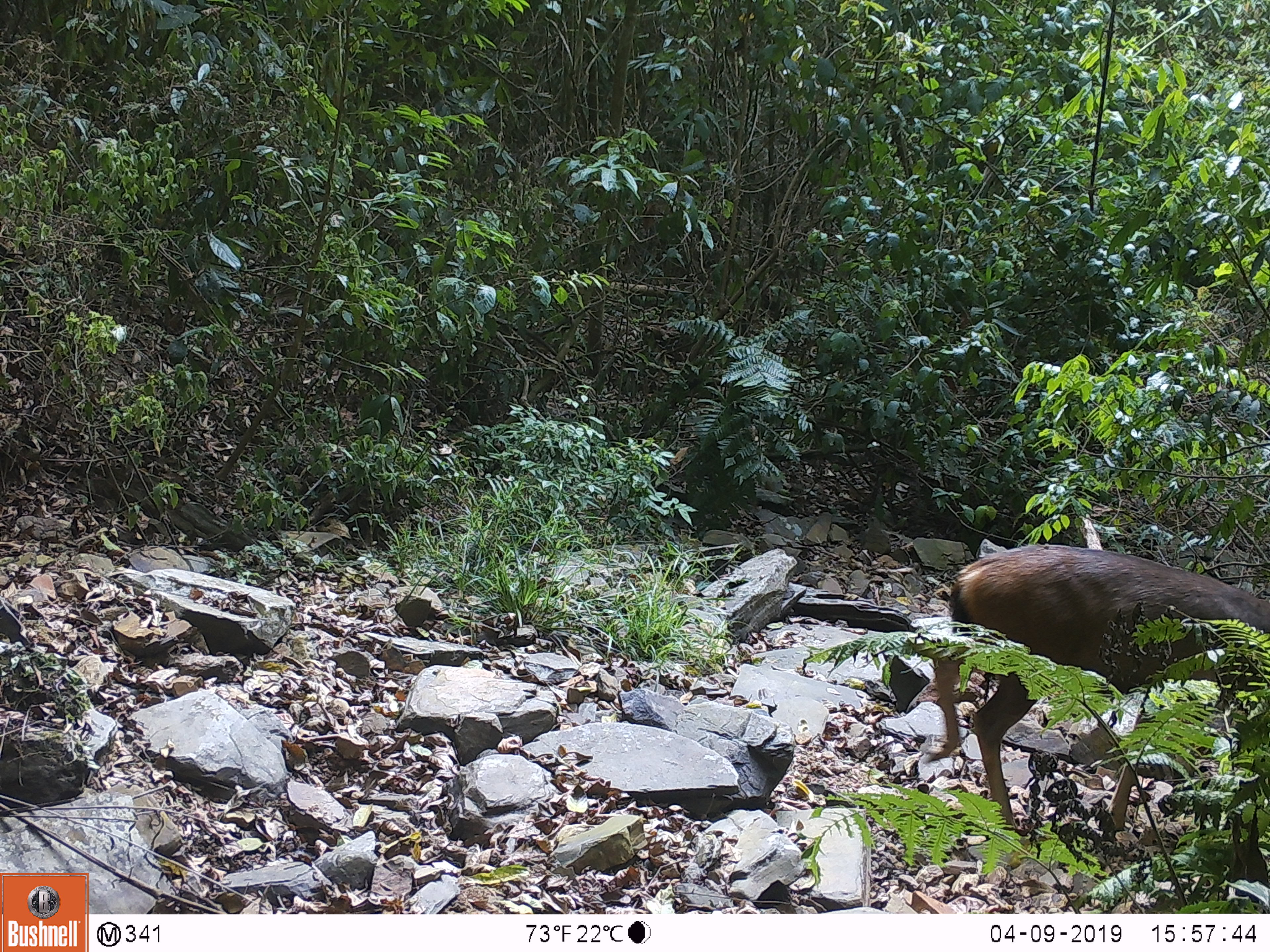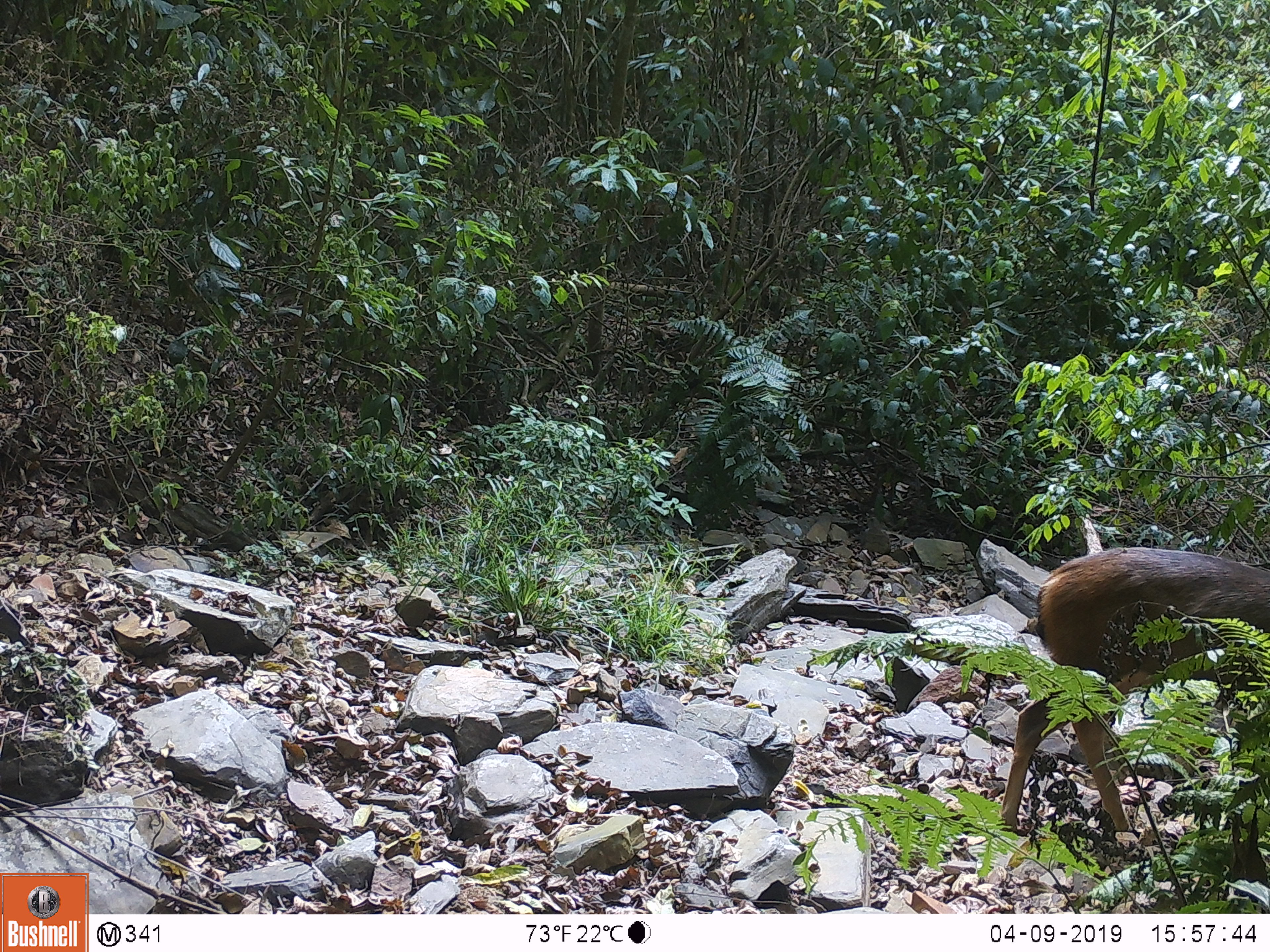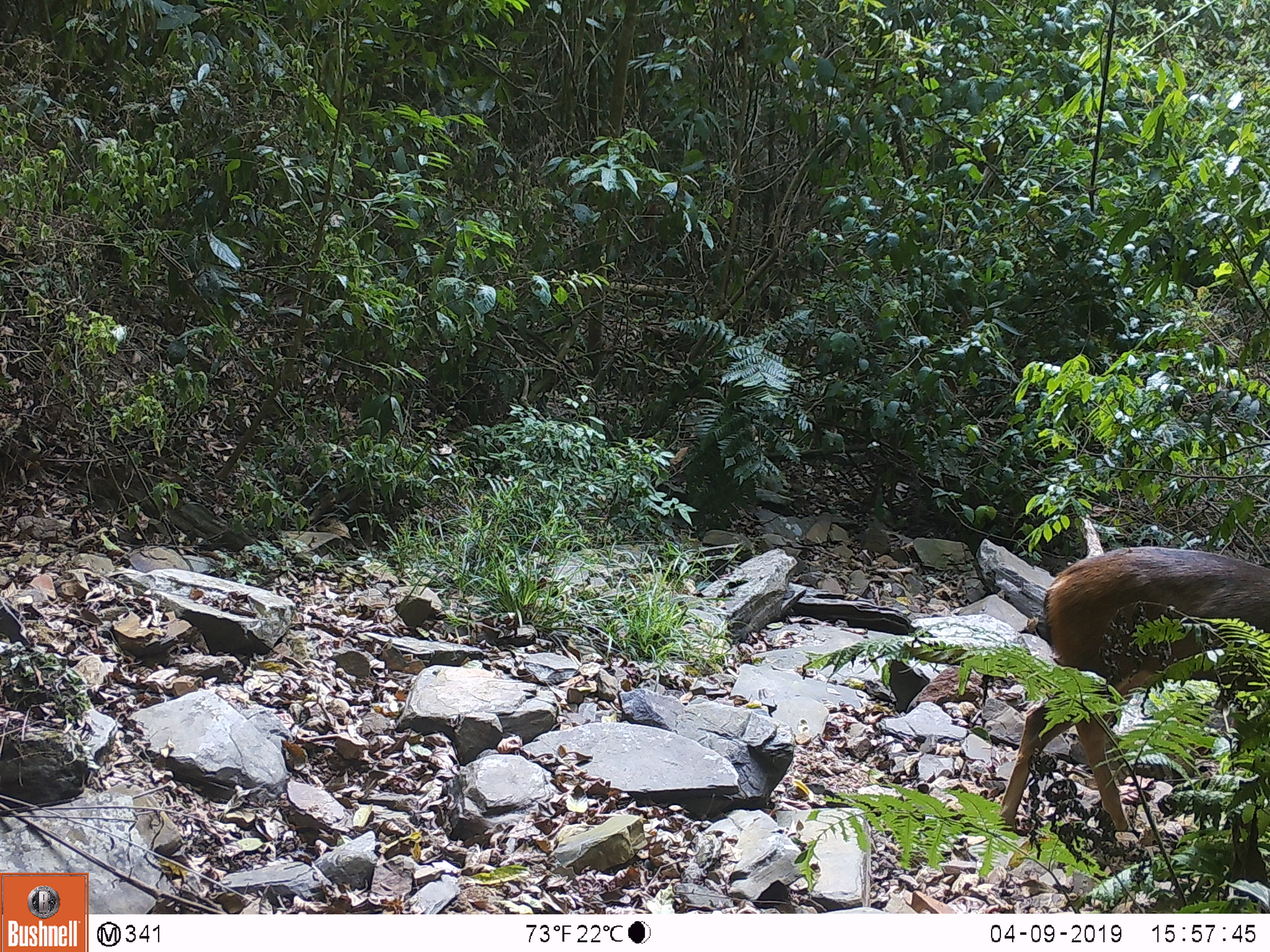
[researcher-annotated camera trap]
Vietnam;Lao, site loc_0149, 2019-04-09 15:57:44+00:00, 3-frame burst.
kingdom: Animalia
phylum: Chordata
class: Mammalia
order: Artiodactyla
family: Cervidae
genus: Rusa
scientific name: Rusa unicolor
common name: sambar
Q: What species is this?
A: Sambar (Rusa unicolor).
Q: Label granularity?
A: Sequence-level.